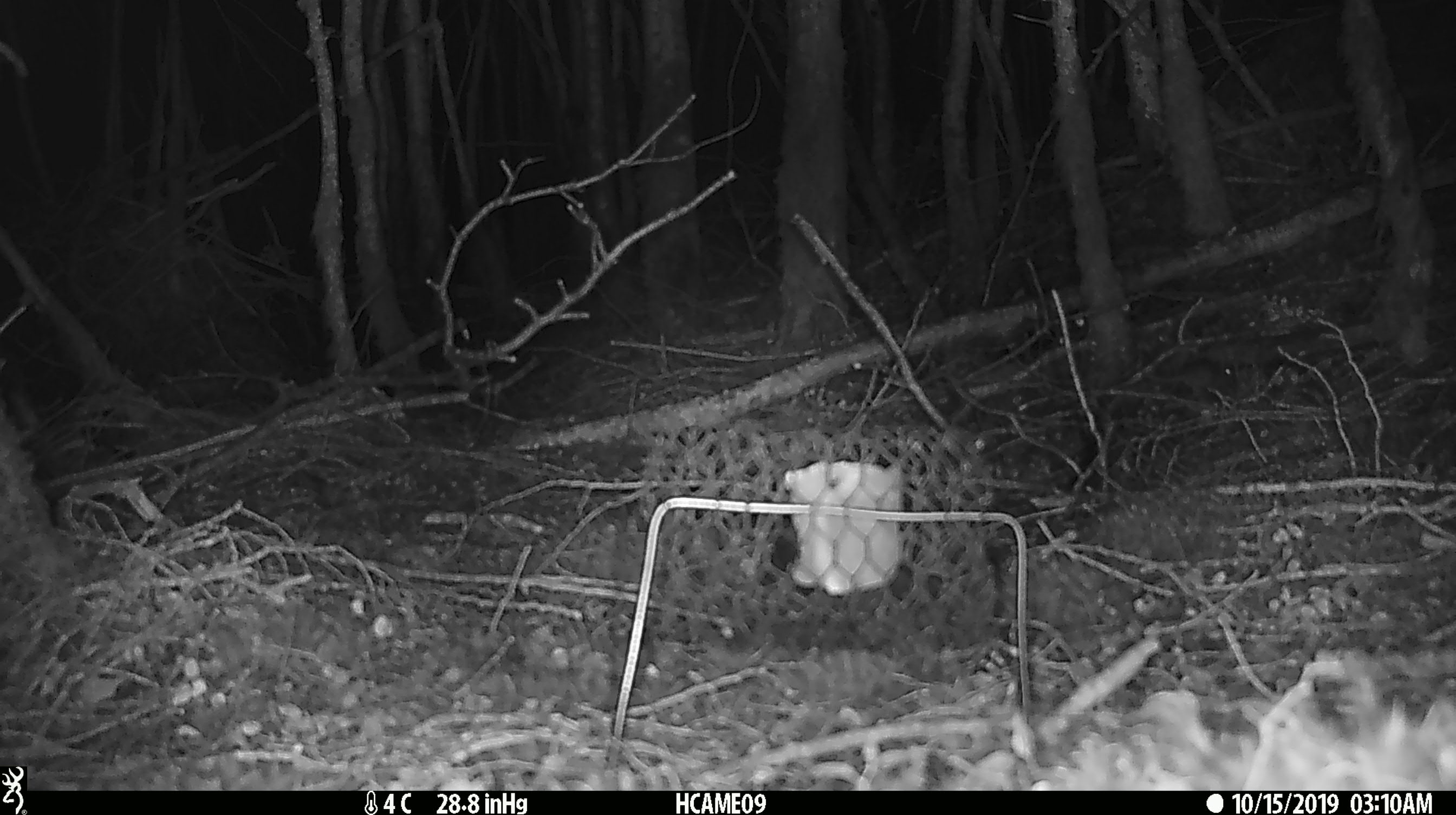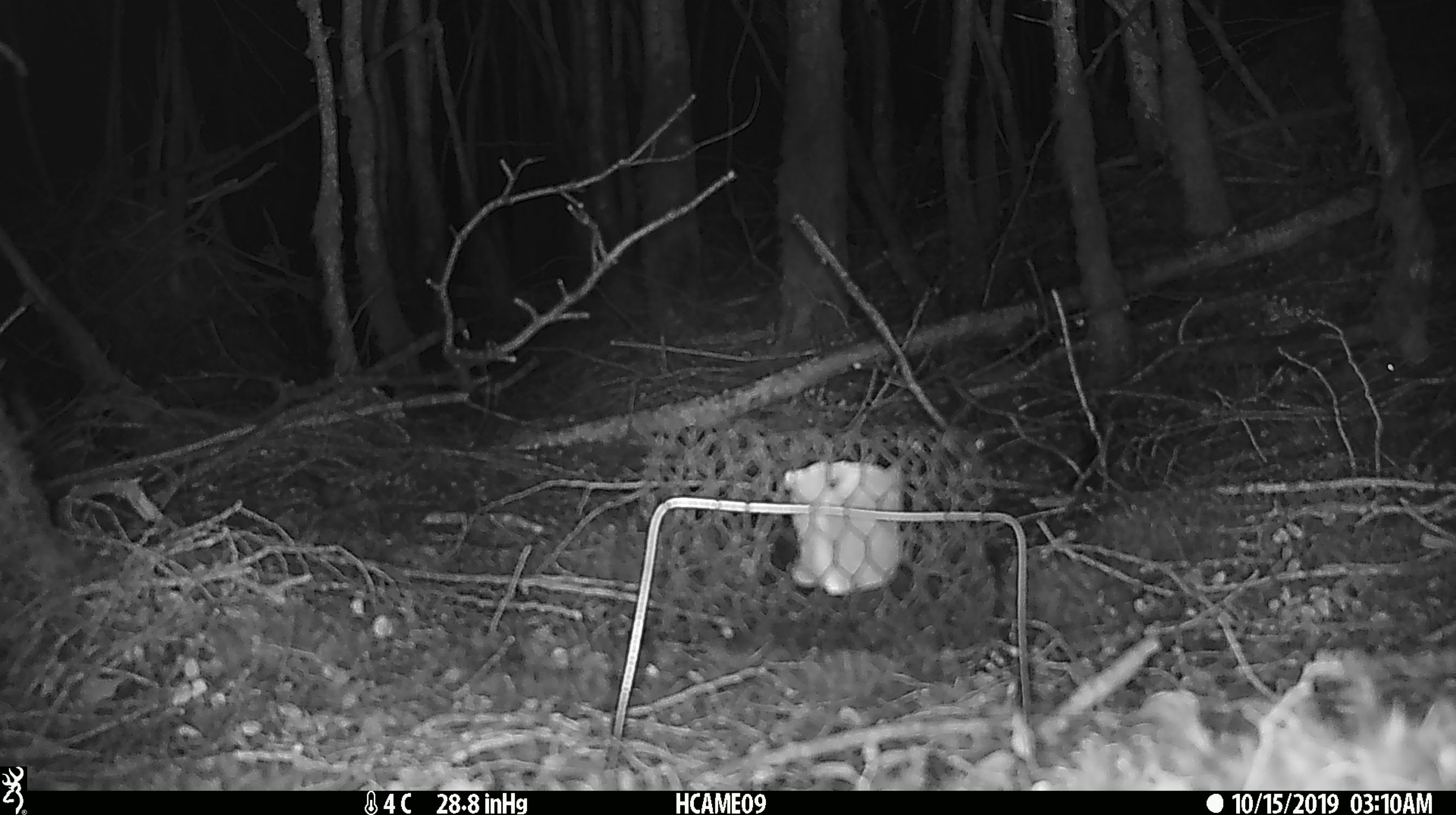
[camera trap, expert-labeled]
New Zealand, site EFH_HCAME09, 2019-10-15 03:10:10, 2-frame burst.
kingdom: Animalia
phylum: Chordata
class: Mammalia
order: Rodentia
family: Muridae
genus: Mus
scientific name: Mus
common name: mouse